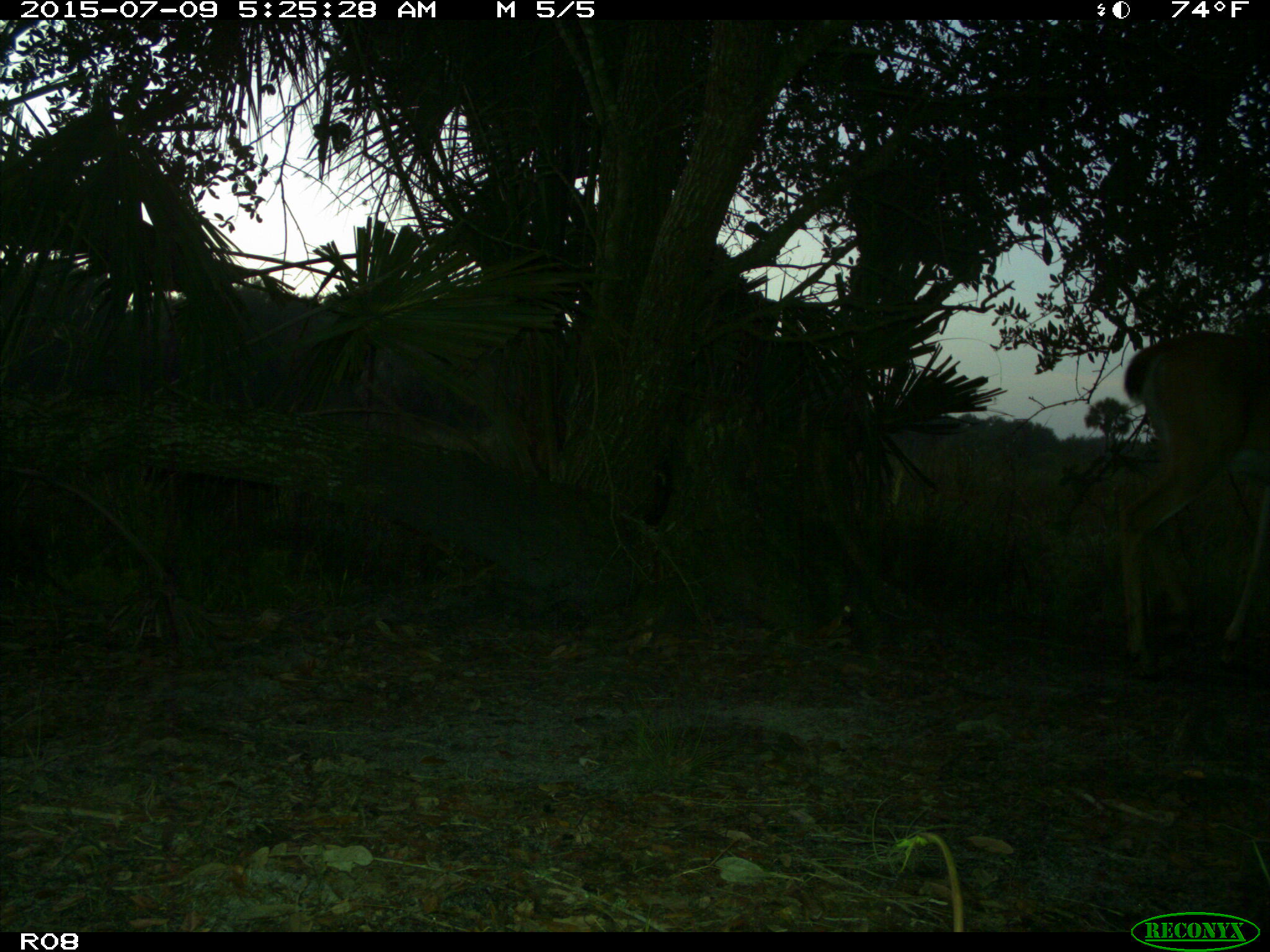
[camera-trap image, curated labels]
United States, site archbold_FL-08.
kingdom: Animalia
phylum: Chordata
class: Mammalia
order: Artiodactyla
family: Cervidae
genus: Odocoileus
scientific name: Odocoileus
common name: deer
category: unidentified deer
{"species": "unidentified deer (deer) (Odocoileus)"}